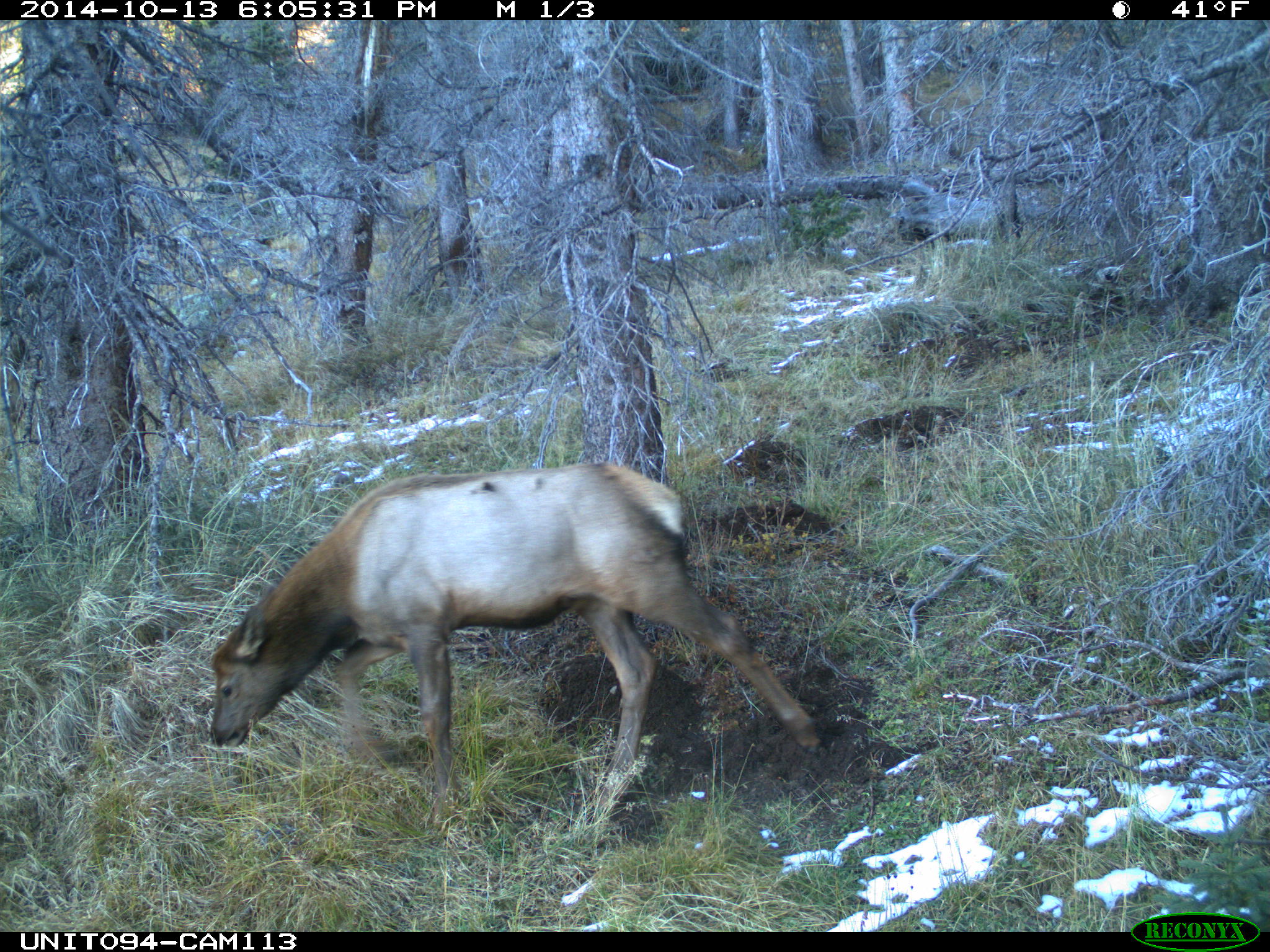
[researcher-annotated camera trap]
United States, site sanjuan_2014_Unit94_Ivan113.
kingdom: Animalia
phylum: Chordata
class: Mammalia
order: Artiodactyla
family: Cervidae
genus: Cervus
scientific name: Cervus elaphus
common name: red deer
Cervus elaphus (red deer).